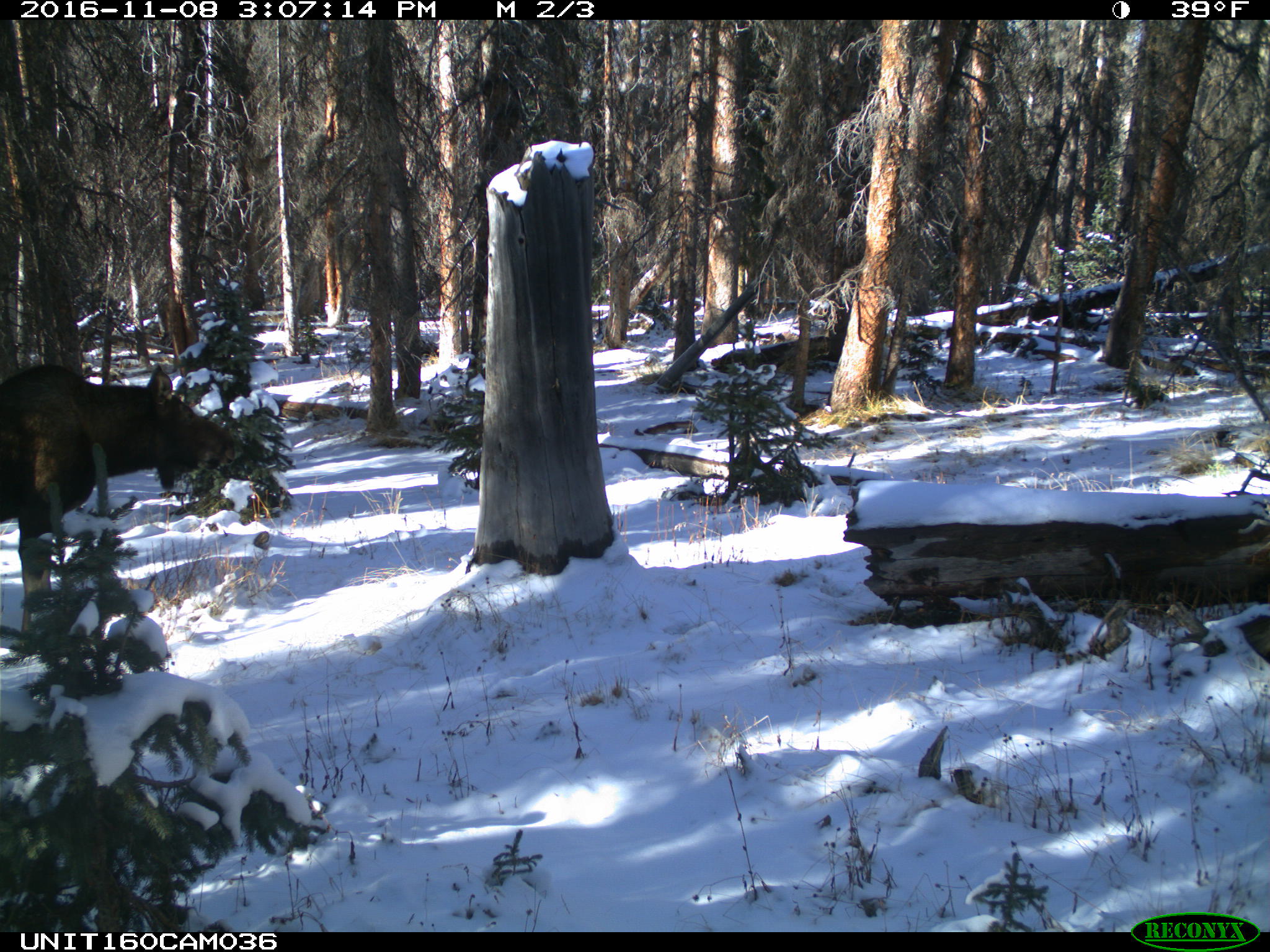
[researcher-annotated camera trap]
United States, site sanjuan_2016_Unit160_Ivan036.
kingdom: Animalia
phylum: Chordata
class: Mammalia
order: Artiodactyla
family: Cervidae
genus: Alces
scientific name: Alces alces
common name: moose